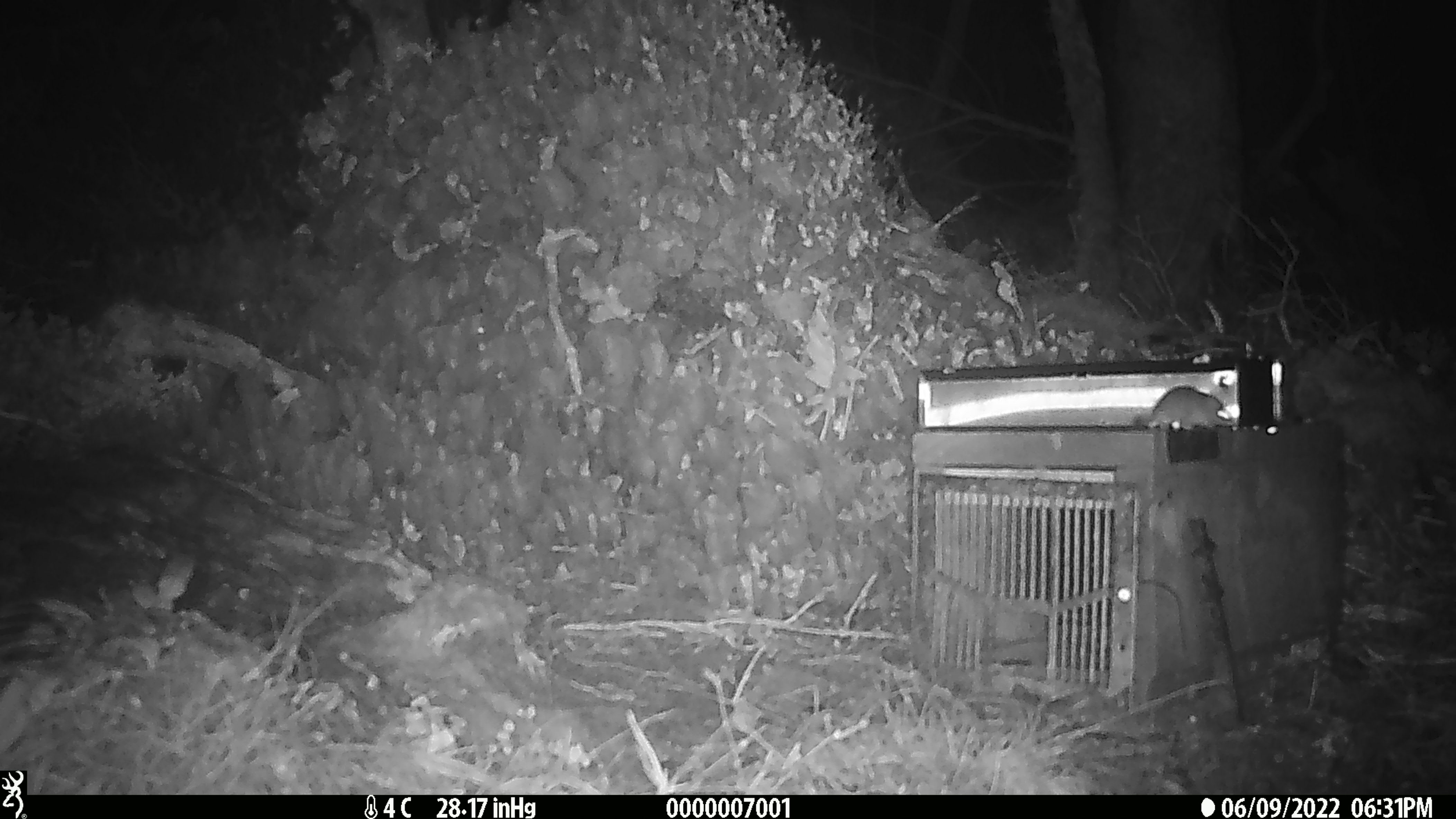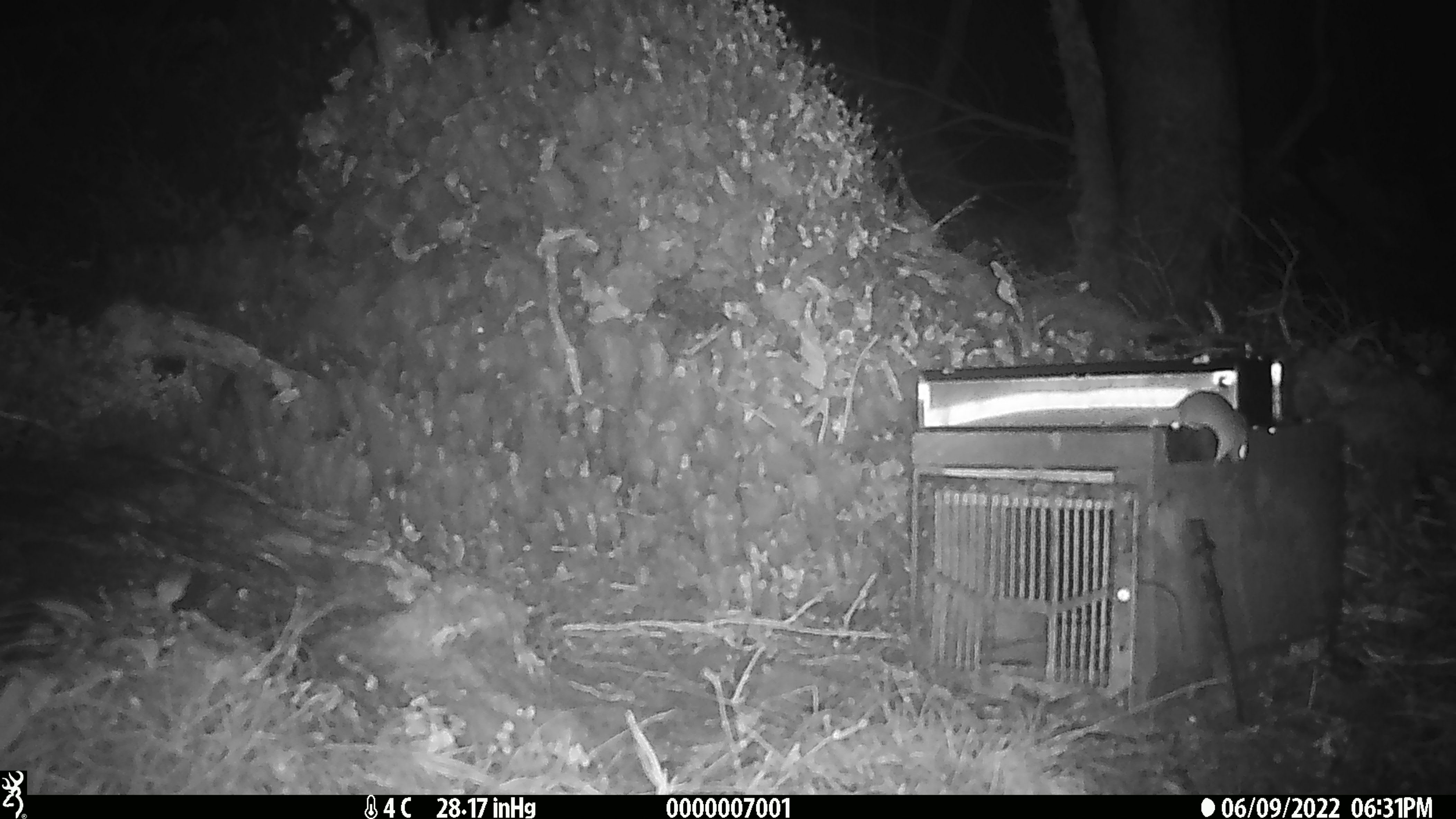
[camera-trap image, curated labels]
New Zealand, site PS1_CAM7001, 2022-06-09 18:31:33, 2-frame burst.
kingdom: Animalia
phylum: Chordata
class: Mammalia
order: Rodentia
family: Muridae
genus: Mus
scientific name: Mus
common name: mouse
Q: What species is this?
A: Mouse (Mus).